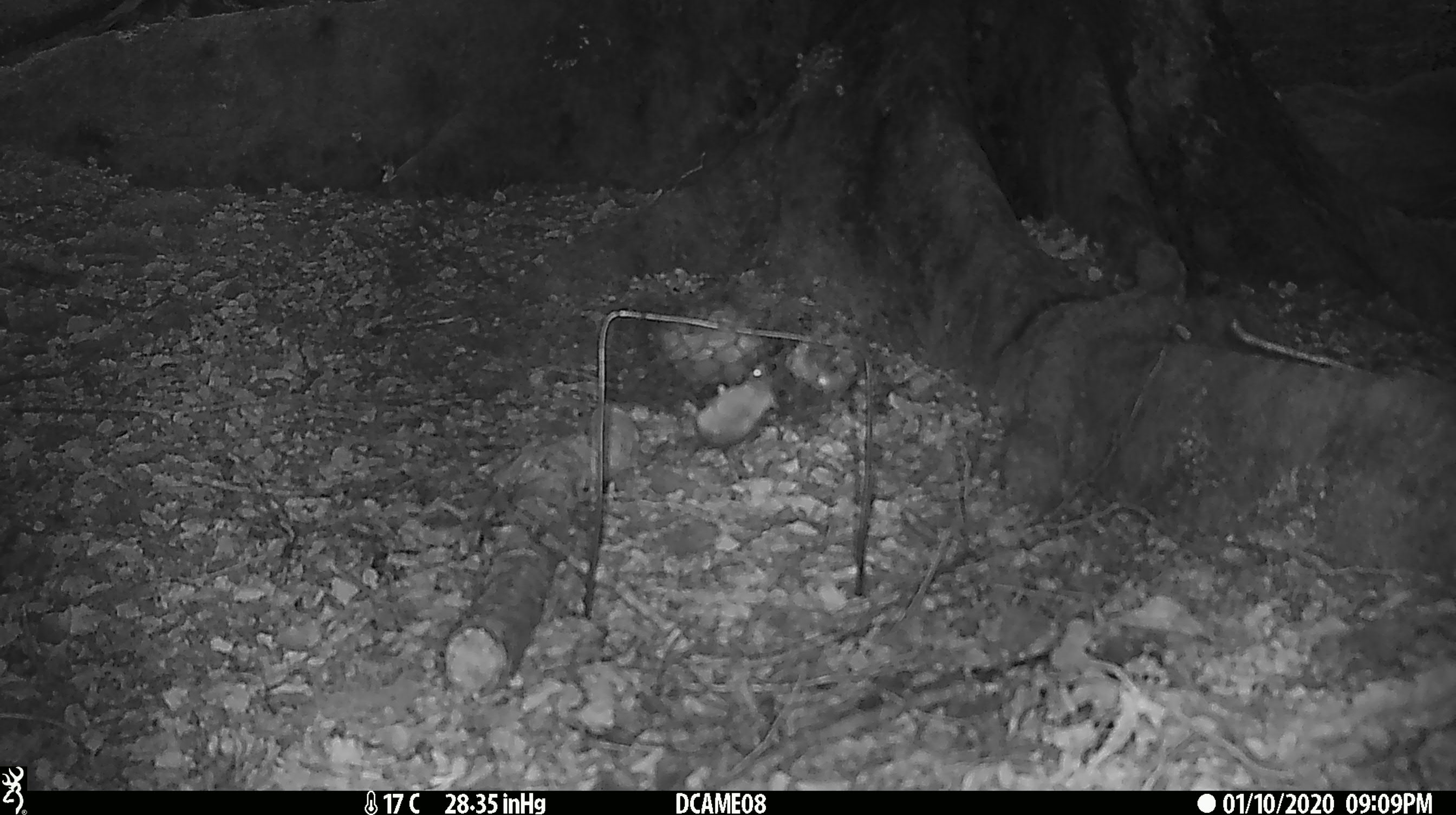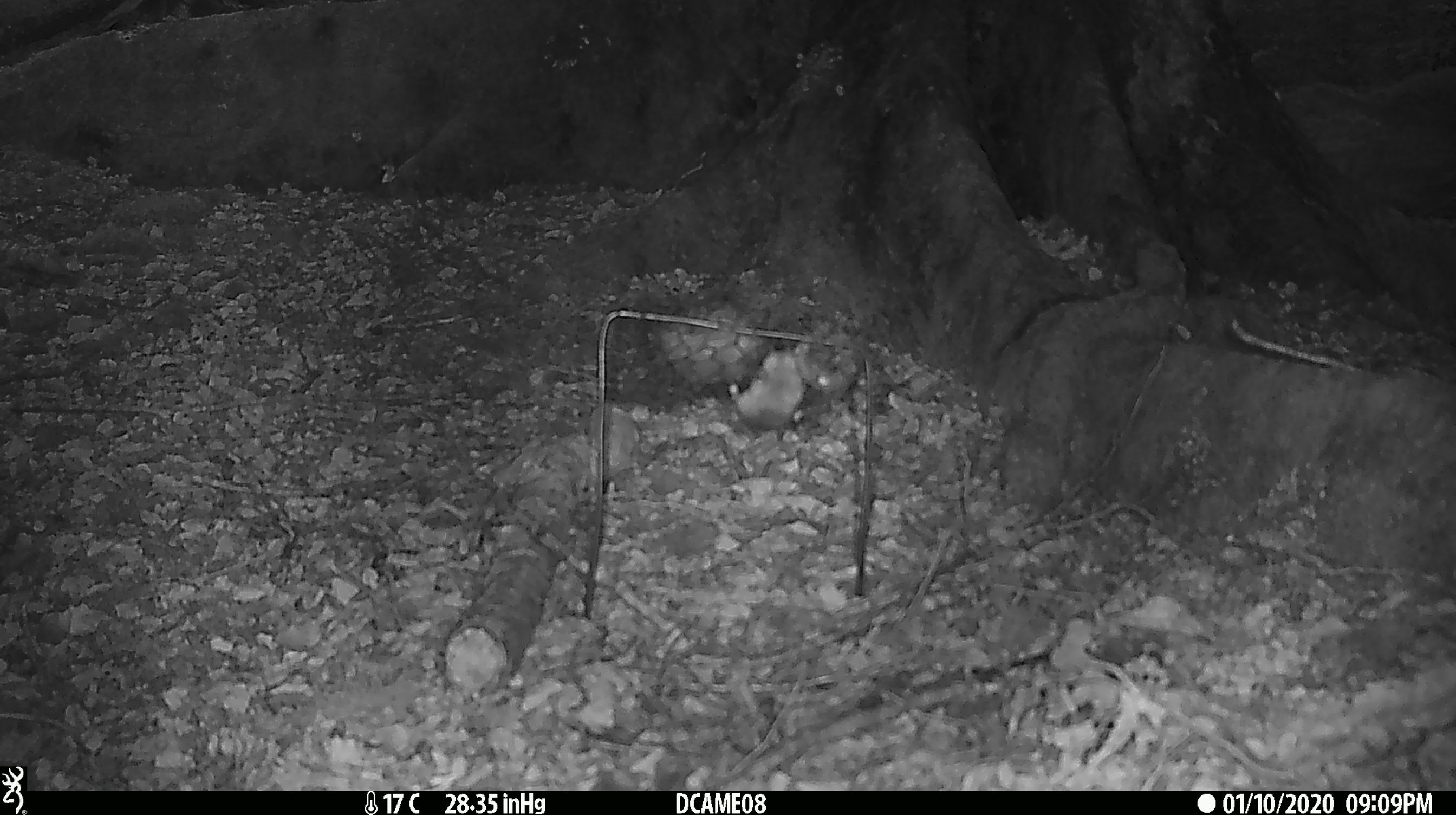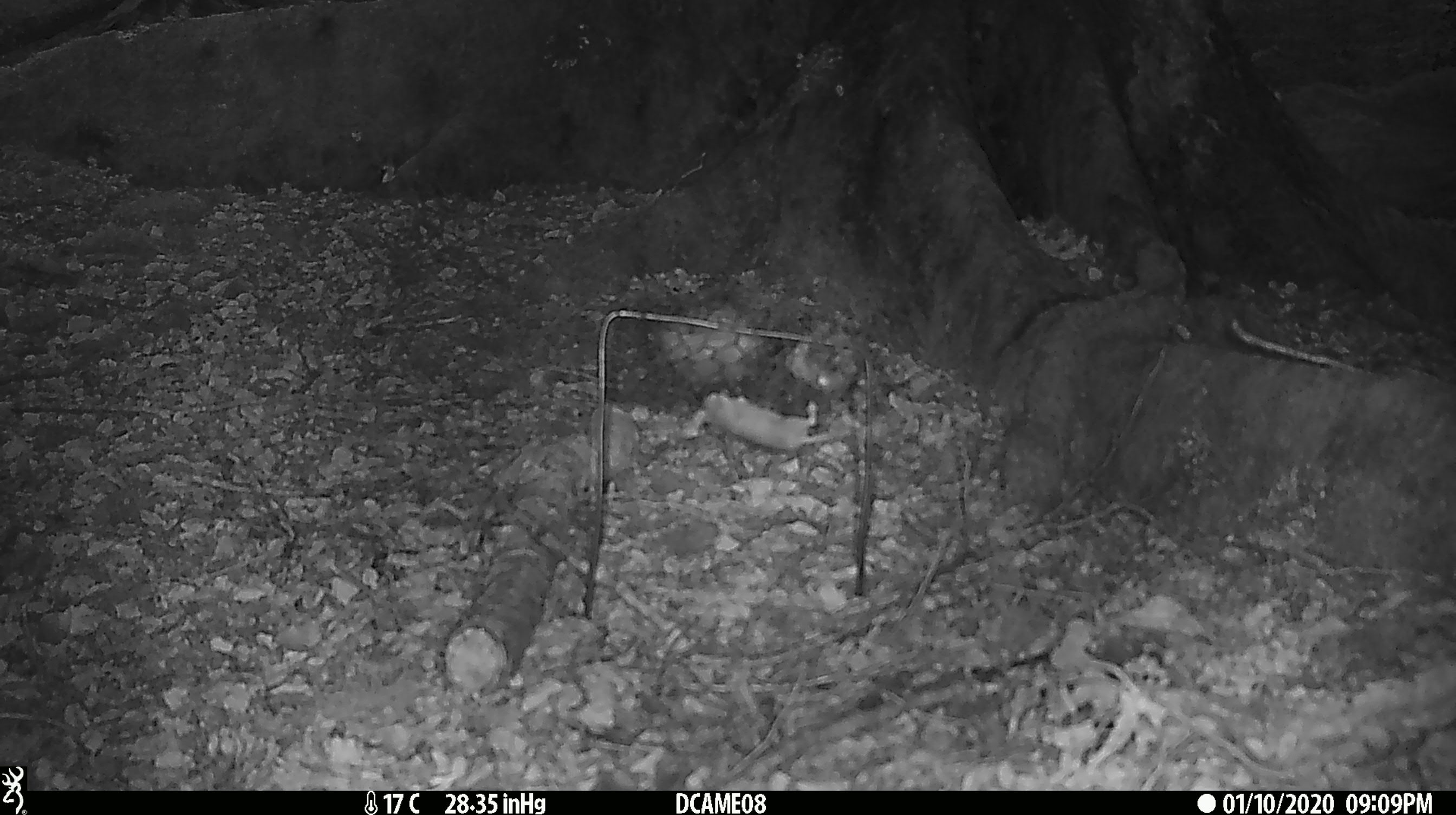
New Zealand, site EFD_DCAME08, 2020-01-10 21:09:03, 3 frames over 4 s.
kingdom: Animalia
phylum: Chordata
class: Mammalia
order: Rodentia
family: Muridae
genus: Mus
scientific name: Mus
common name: mouse